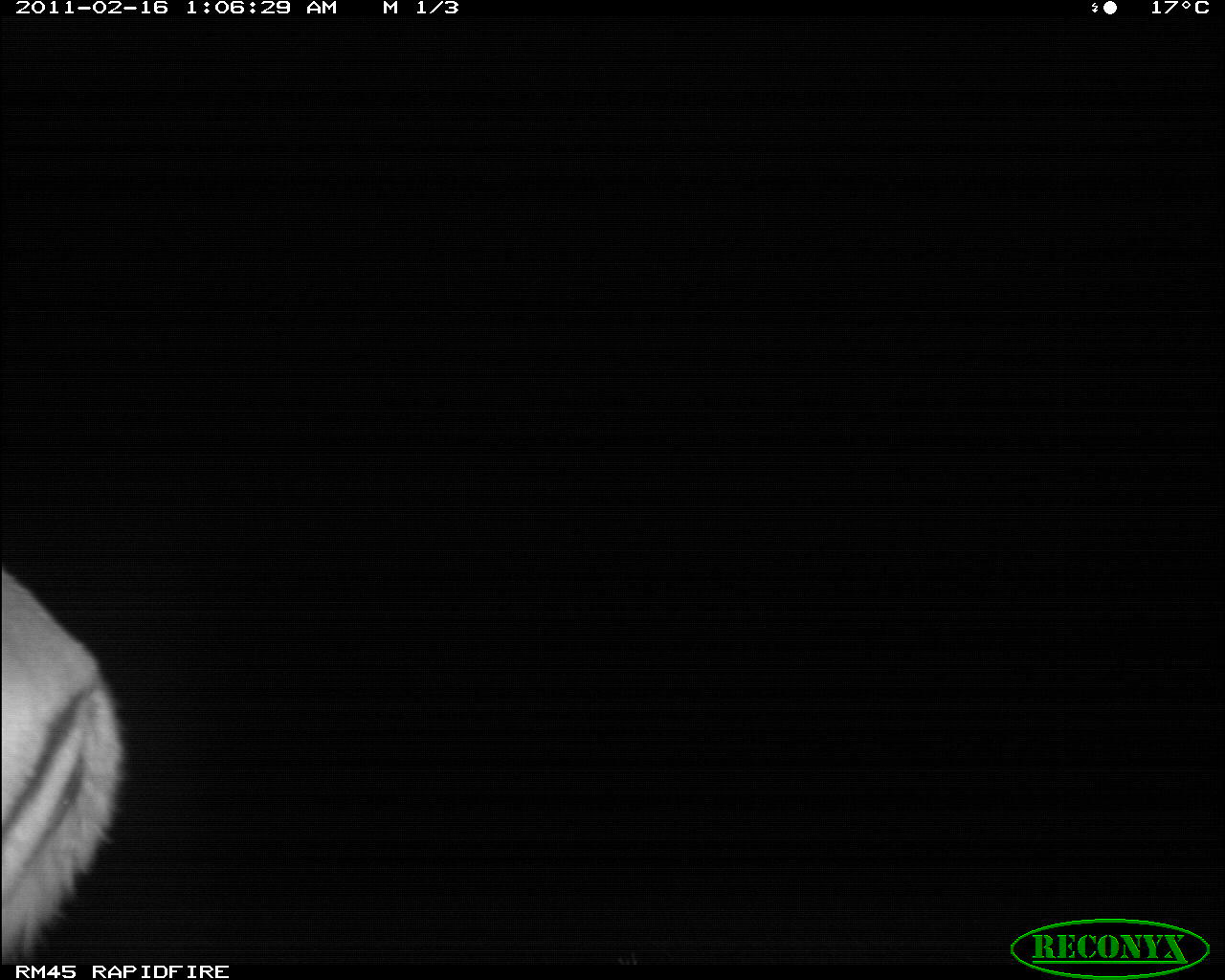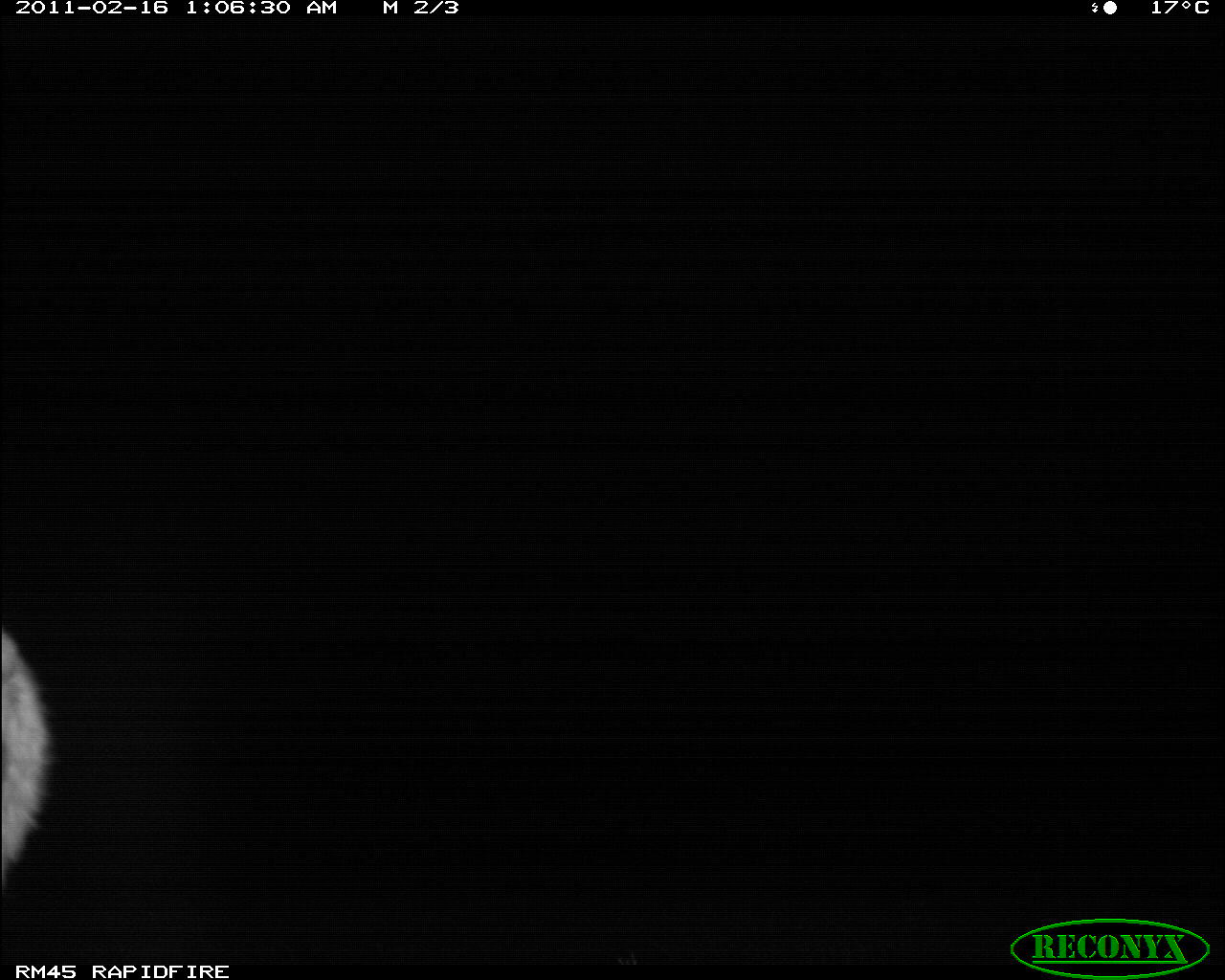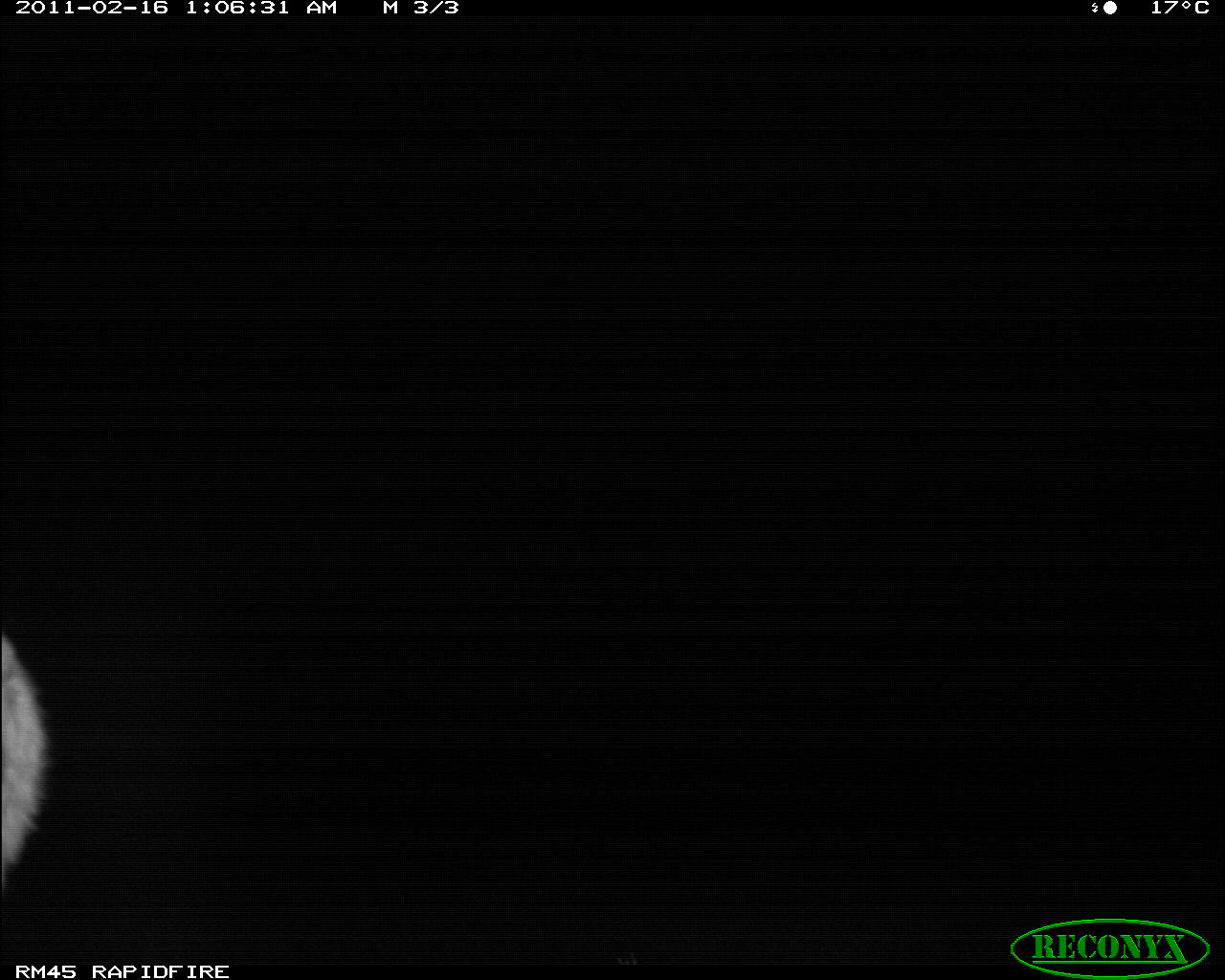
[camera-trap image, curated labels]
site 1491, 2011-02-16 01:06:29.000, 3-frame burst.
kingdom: Animalia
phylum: Chordata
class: Mammalia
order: Artiodactyla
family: Bovidae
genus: Aepyceros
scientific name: Aepyceros melampus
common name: impala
Aepyceros melampus (impala), count 1.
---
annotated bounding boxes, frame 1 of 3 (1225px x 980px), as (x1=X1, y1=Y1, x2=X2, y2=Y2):
aepyceros melampus: (x1=2, y1=569, x2=129, y2=964)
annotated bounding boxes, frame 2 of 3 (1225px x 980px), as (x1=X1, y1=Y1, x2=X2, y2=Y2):
aepyceros melampus: (x1=0, y1=627, x2=53, y2=887)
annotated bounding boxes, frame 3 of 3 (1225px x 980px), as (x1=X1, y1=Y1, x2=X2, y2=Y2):
aepyceros melampus: (x1=2, y1=633, x2=50, y2=890)